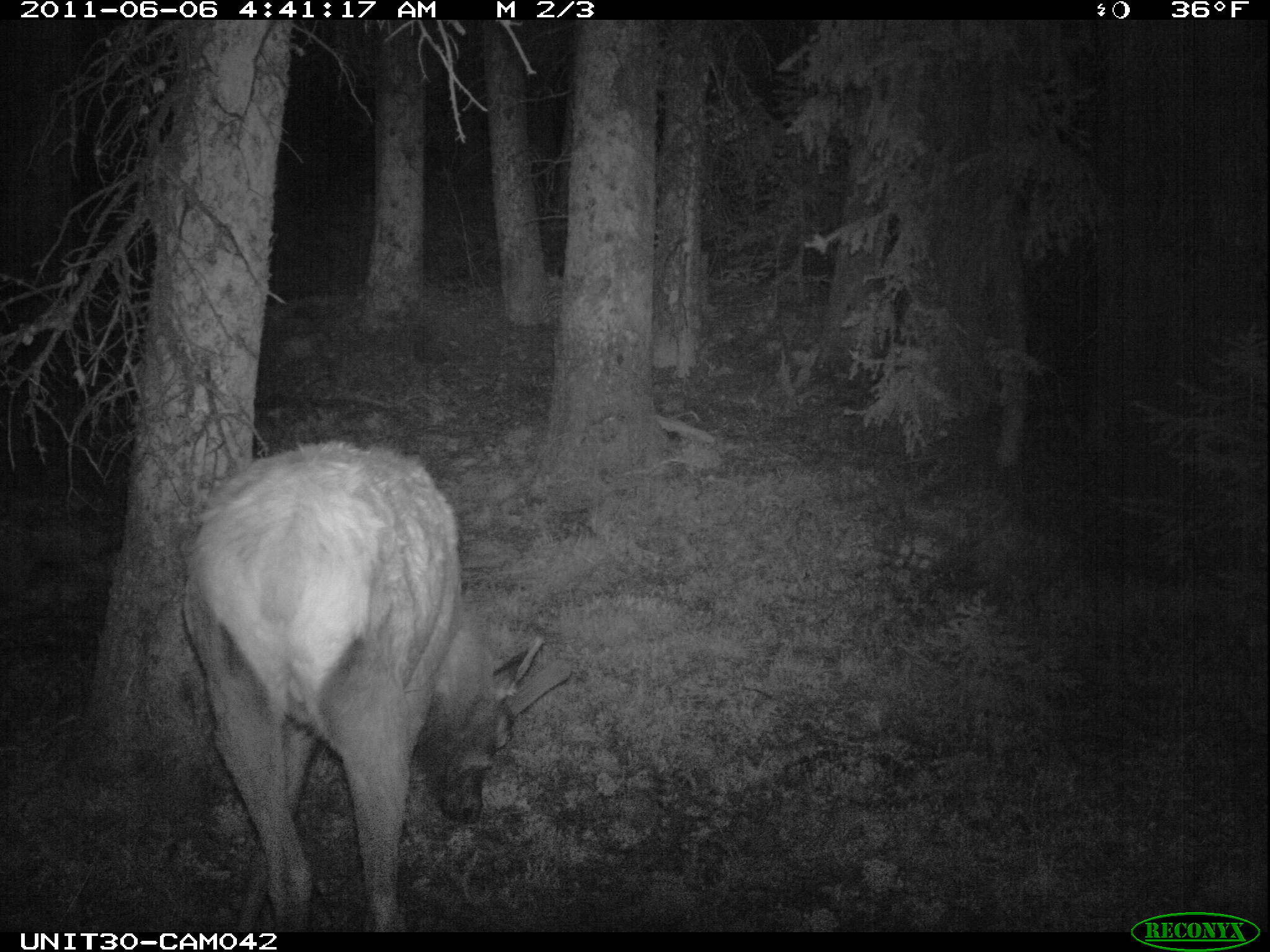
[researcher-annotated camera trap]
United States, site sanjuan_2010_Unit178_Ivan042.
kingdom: Animalia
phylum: Chordata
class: Mammalia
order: Artiodactyla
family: Cervidae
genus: Cervus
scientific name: Cervus elaphus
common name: red deer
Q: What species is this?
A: Cervus elaphus (red deer).